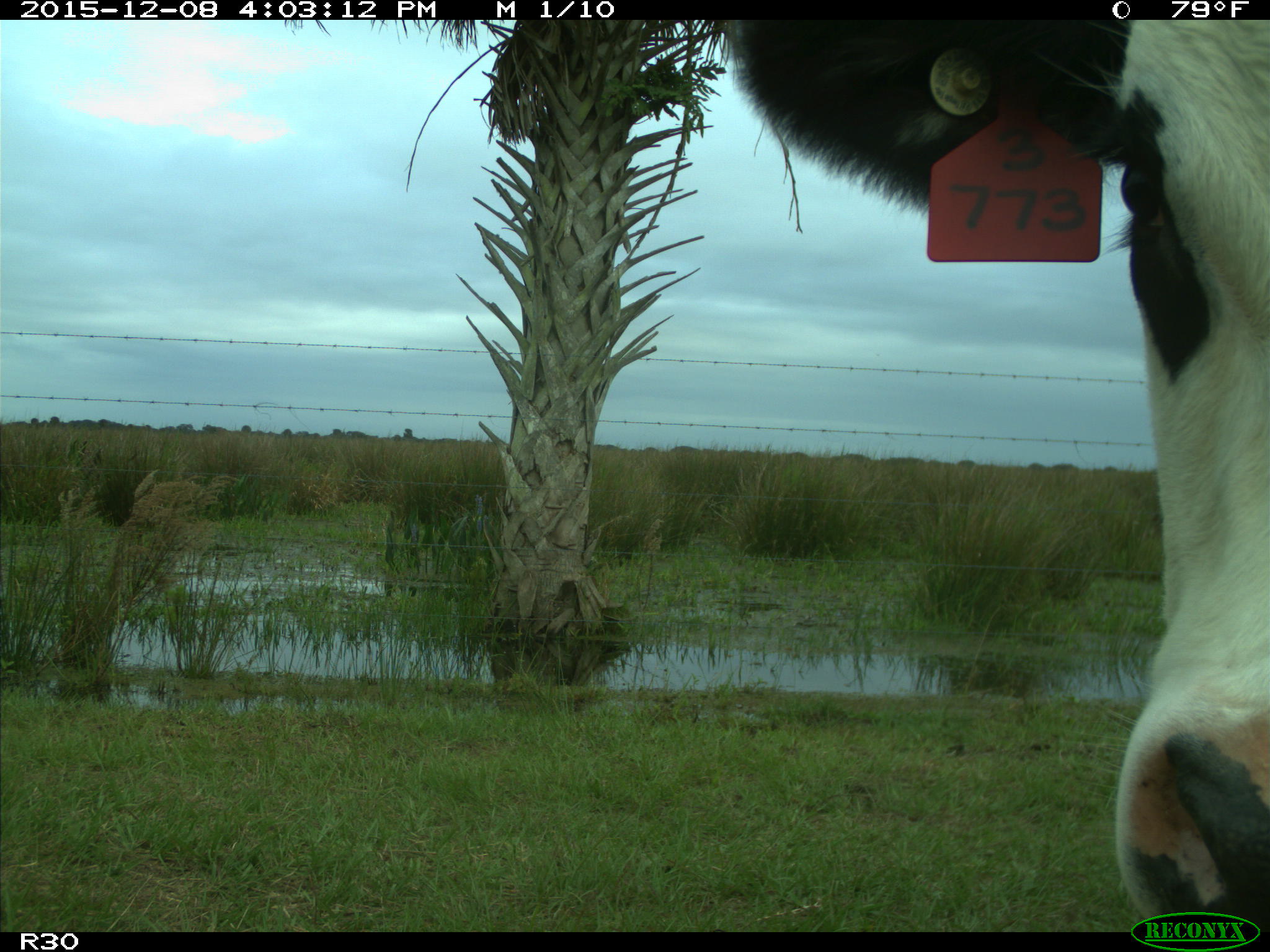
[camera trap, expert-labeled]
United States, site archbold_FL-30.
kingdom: Animalia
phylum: Chordata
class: Mammalia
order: Artiodactyla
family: Bovidae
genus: Bos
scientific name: Bos taurus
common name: domestic cow